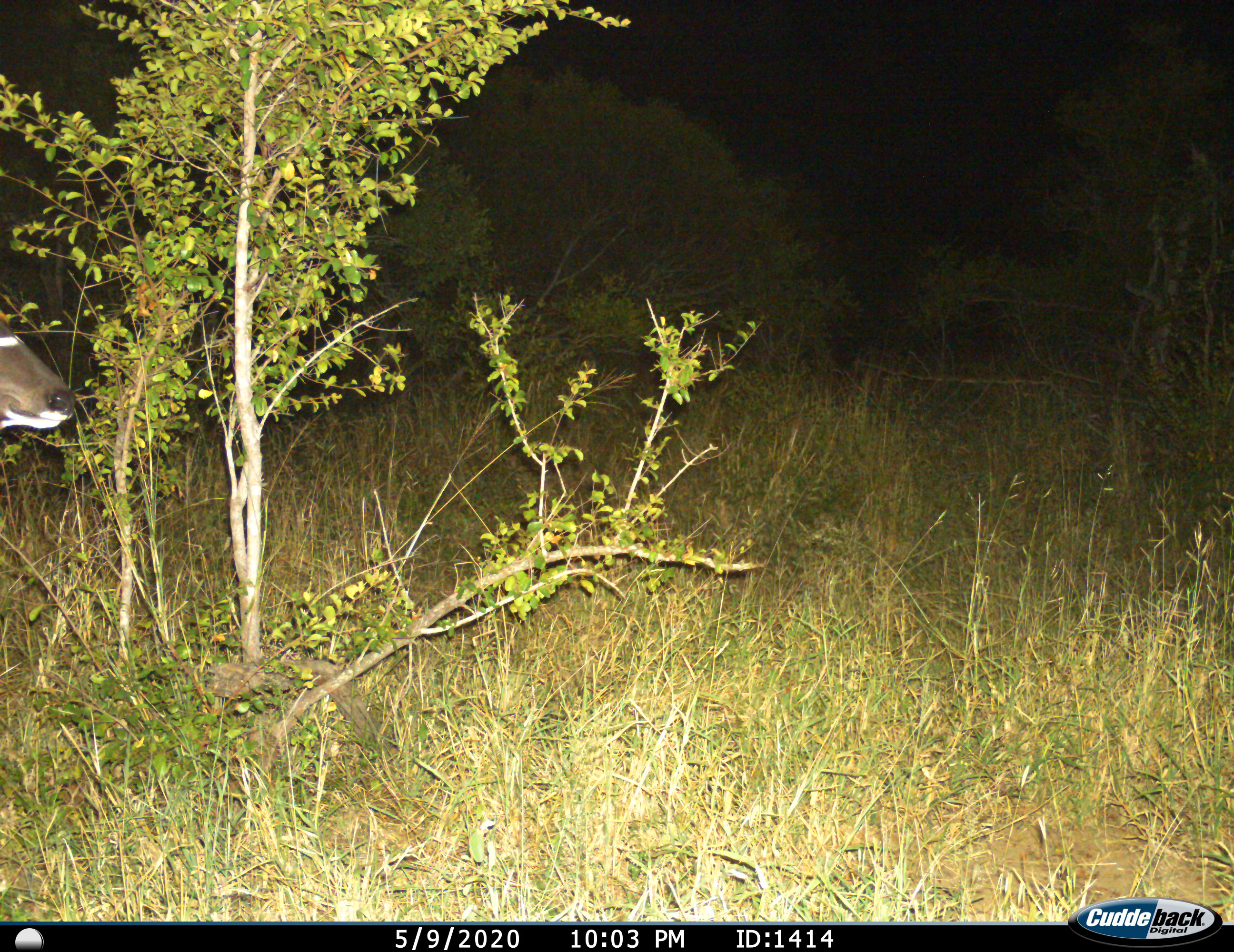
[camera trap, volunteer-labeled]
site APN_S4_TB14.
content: unidentified animal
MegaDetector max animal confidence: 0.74